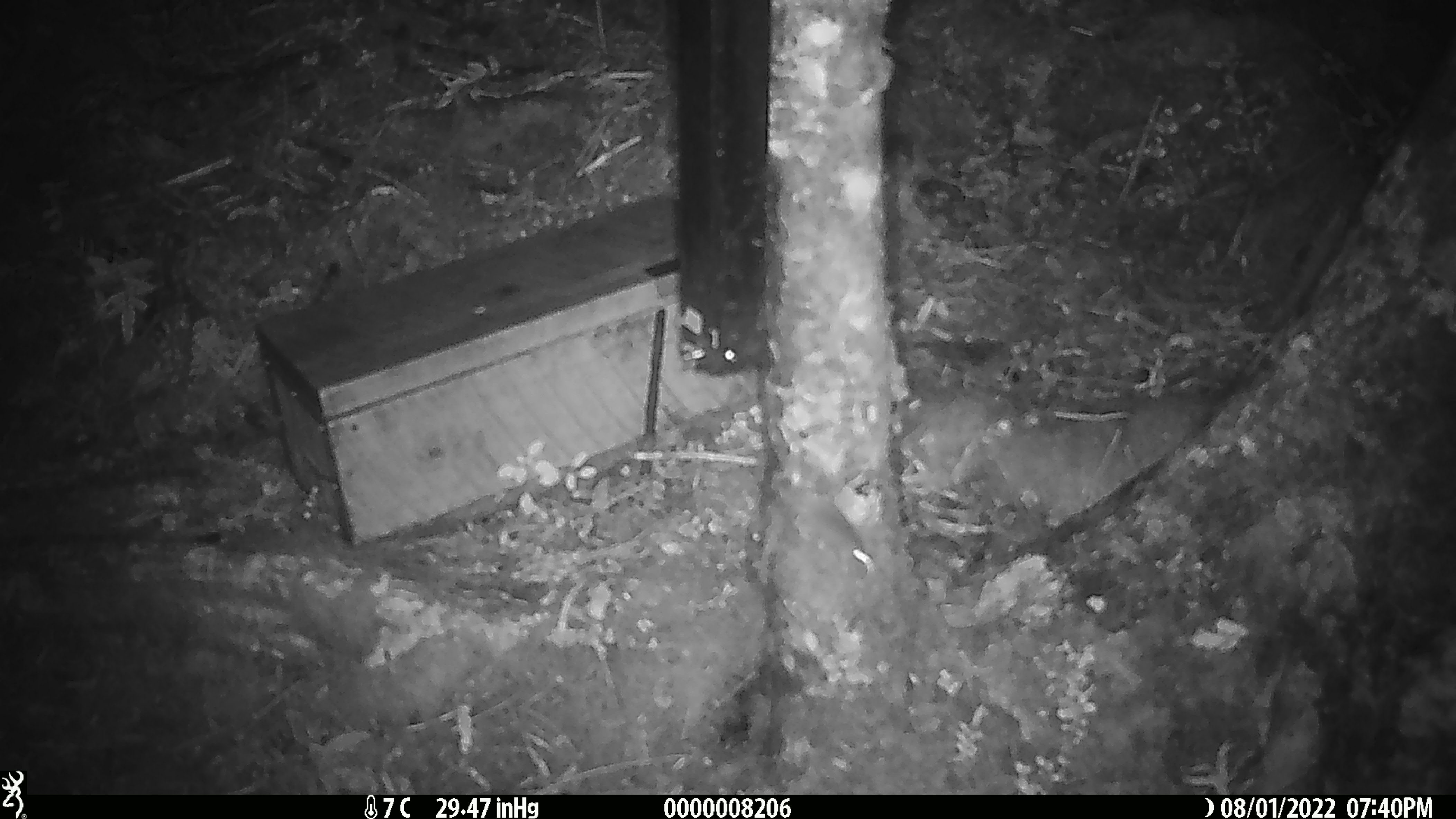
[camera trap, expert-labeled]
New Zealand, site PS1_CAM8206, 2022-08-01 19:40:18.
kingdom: Animalia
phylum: Chordata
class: Mammalia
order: Rodentia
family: Muridae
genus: Mus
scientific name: Mus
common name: mouse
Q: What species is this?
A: Mouse (Mus).